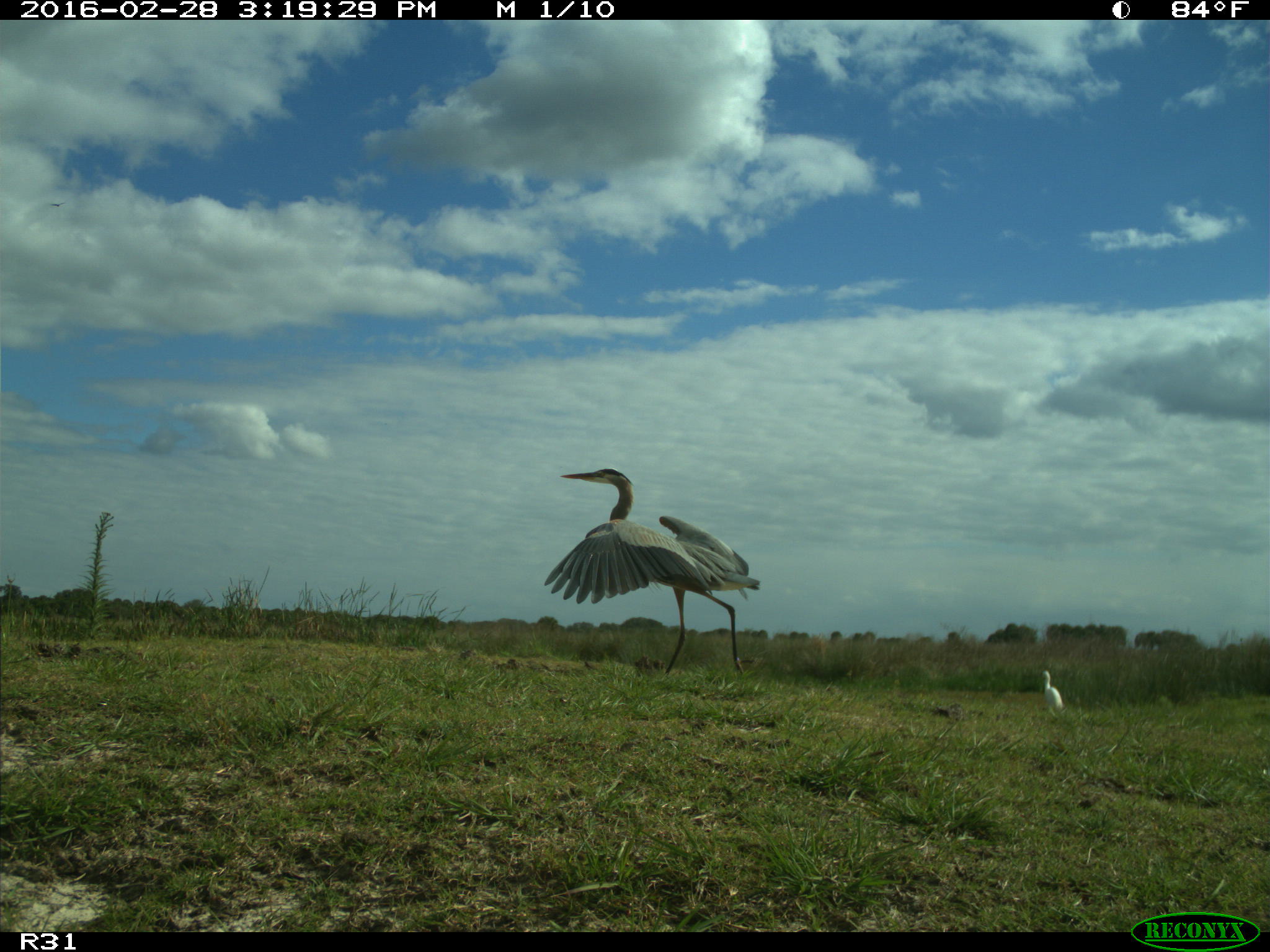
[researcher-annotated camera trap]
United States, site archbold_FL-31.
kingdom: Animalia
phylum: Chordata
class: Aves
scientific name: Aves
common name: birds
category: unidentified bird